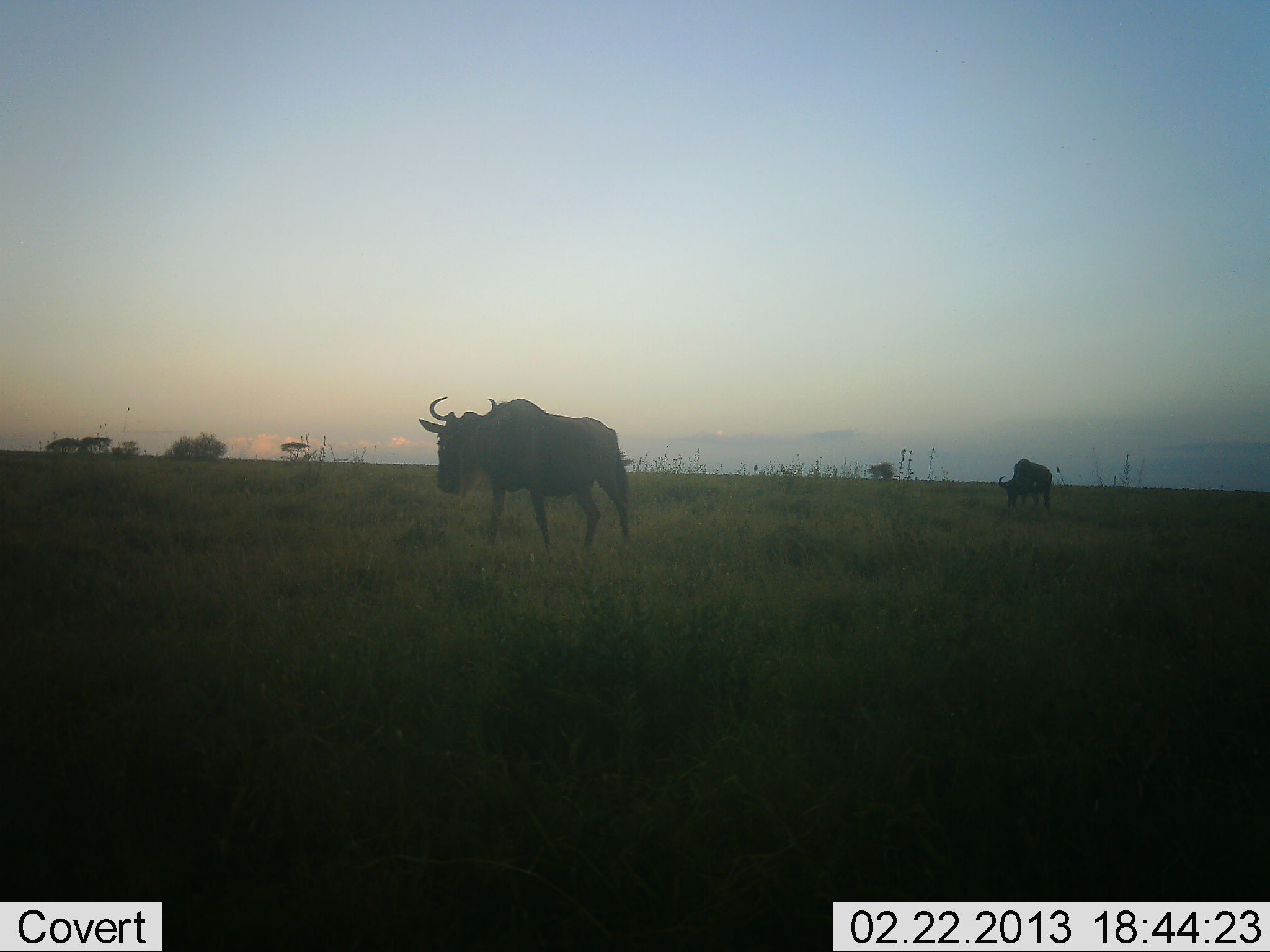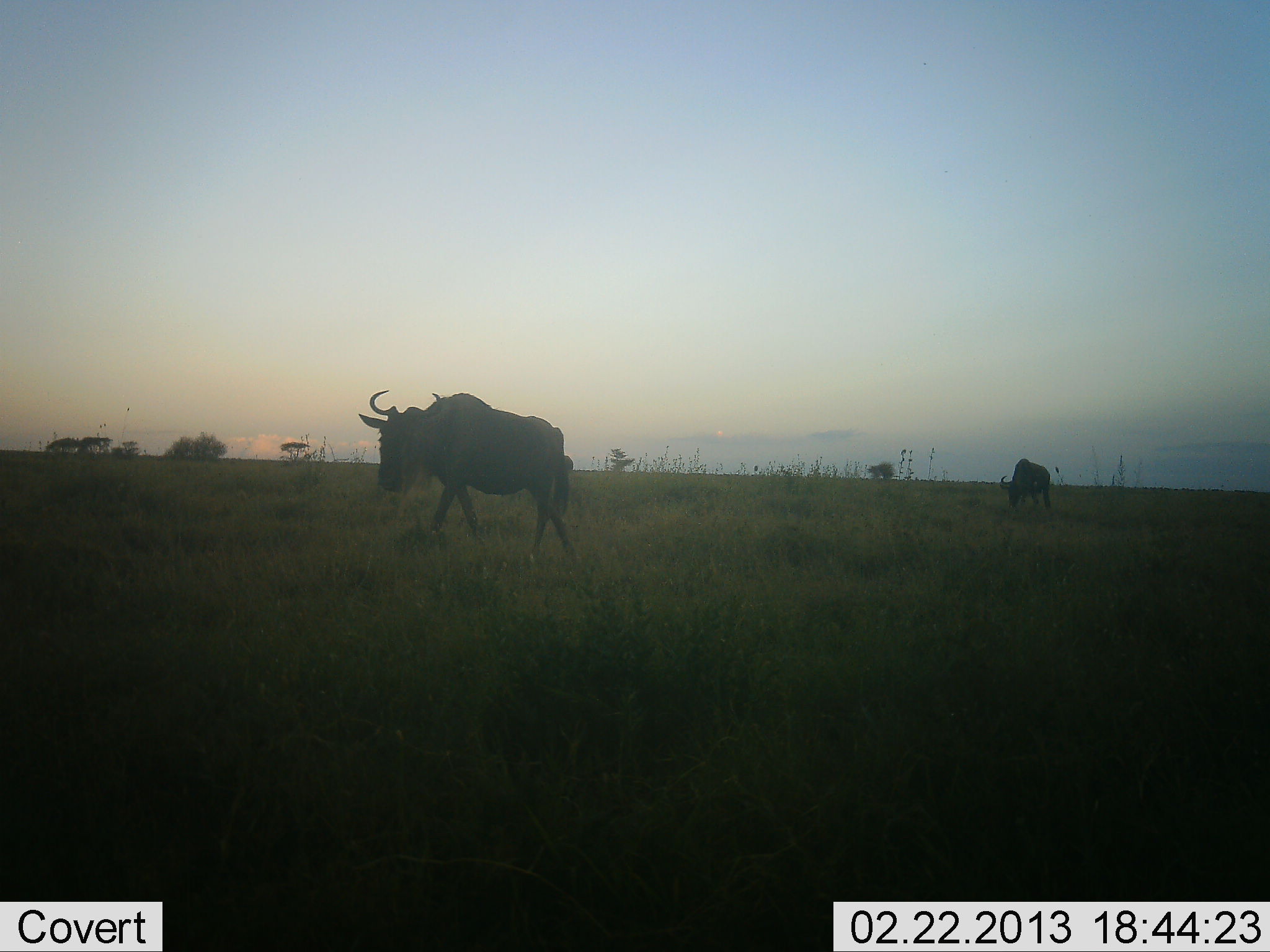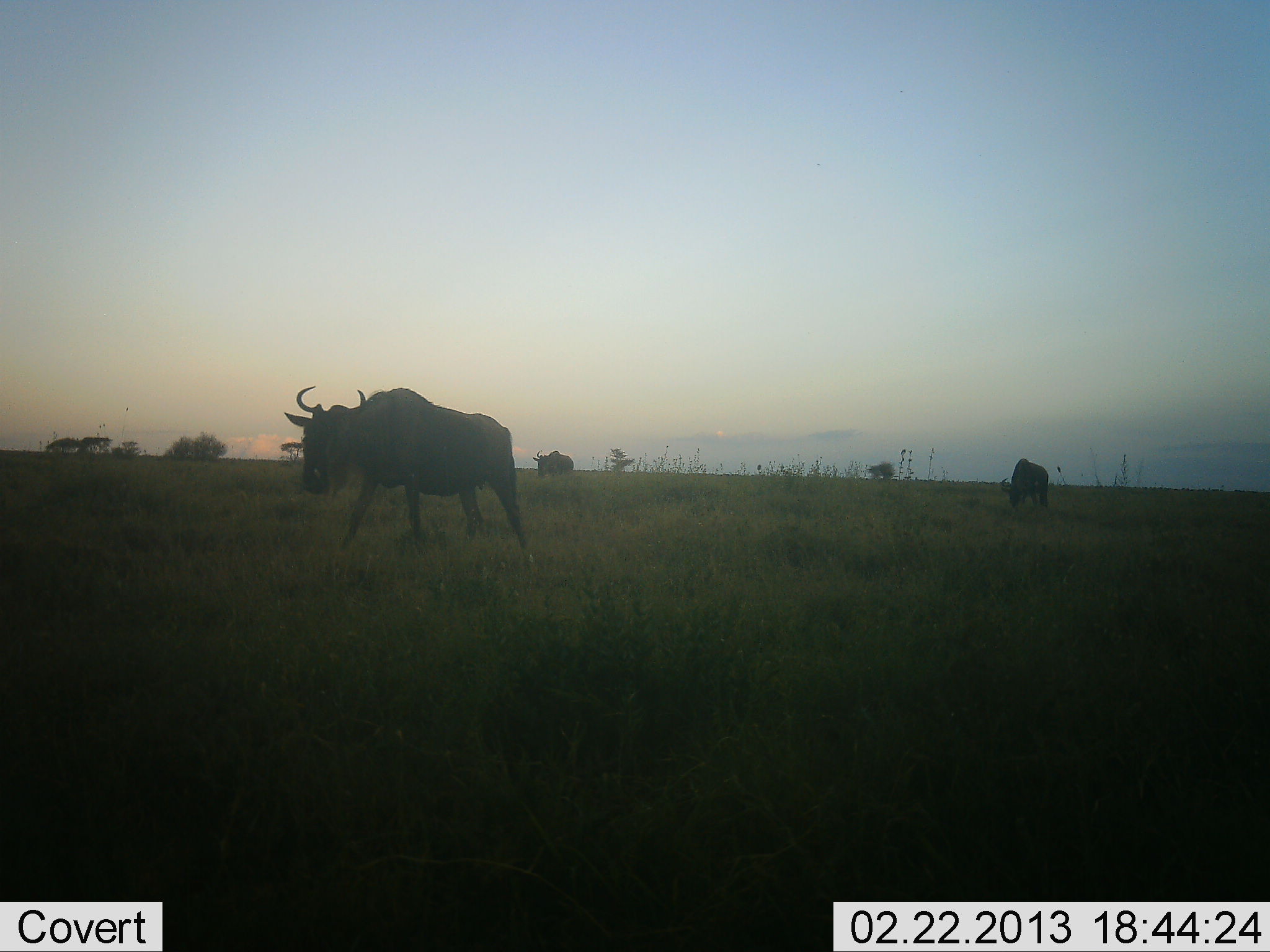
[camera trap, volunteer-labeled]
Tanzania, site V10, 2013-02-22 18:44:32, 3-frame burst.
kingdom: Animalia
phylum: Chordata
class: Mammalia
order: Artiodactyla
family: Bovidae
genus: Connochaetes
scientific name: Connochaetes taurinus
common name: blue wildebeest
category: wildebeest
Wildebeest (blue wildebeest) (Connochaetes taurinus), count 3. Behavior (volunteer vote fractions): standing 38%, resting 0%, moving 90%, interacting 0%. Young present (vote fraction): 0%. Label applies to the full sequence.